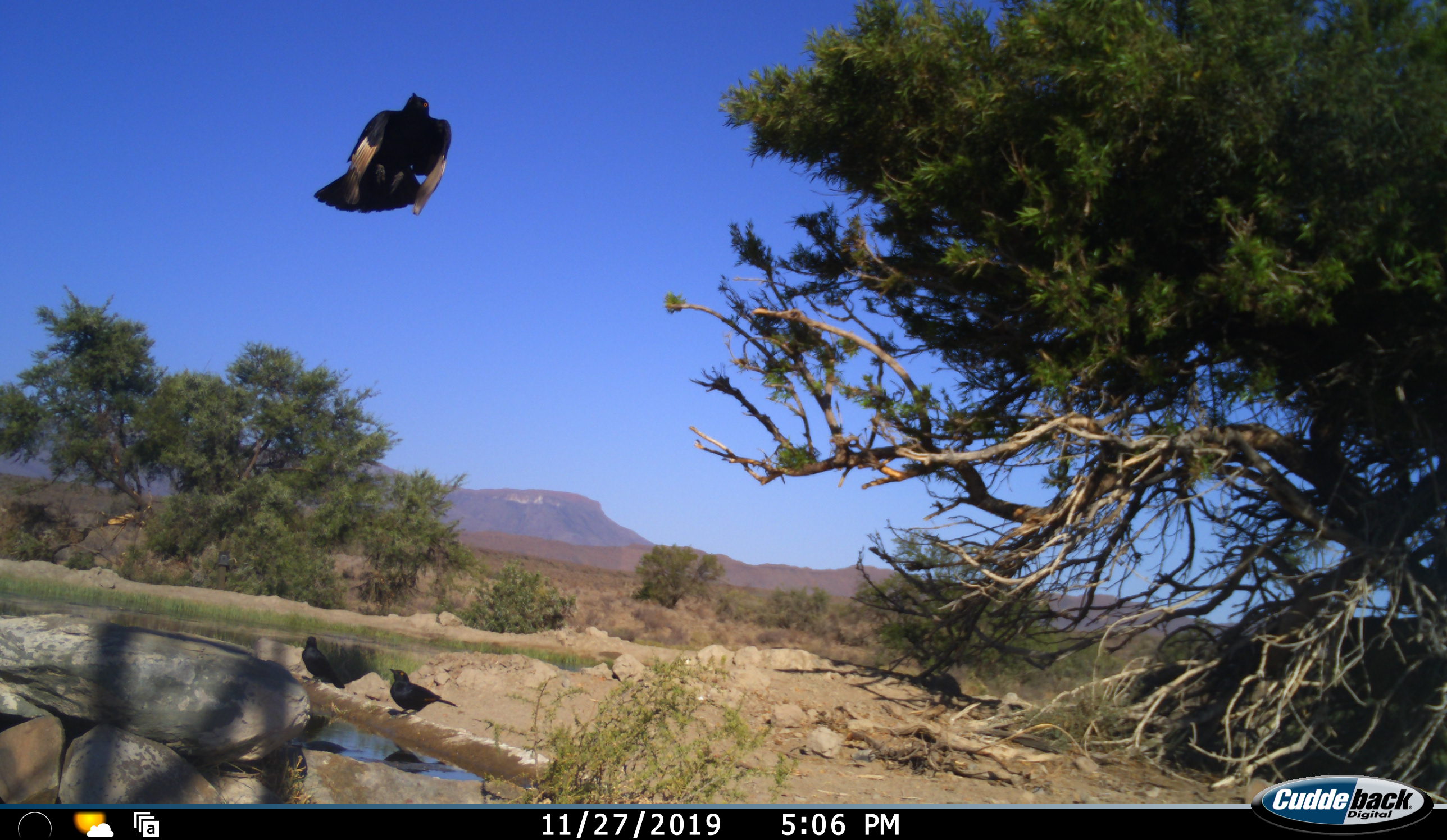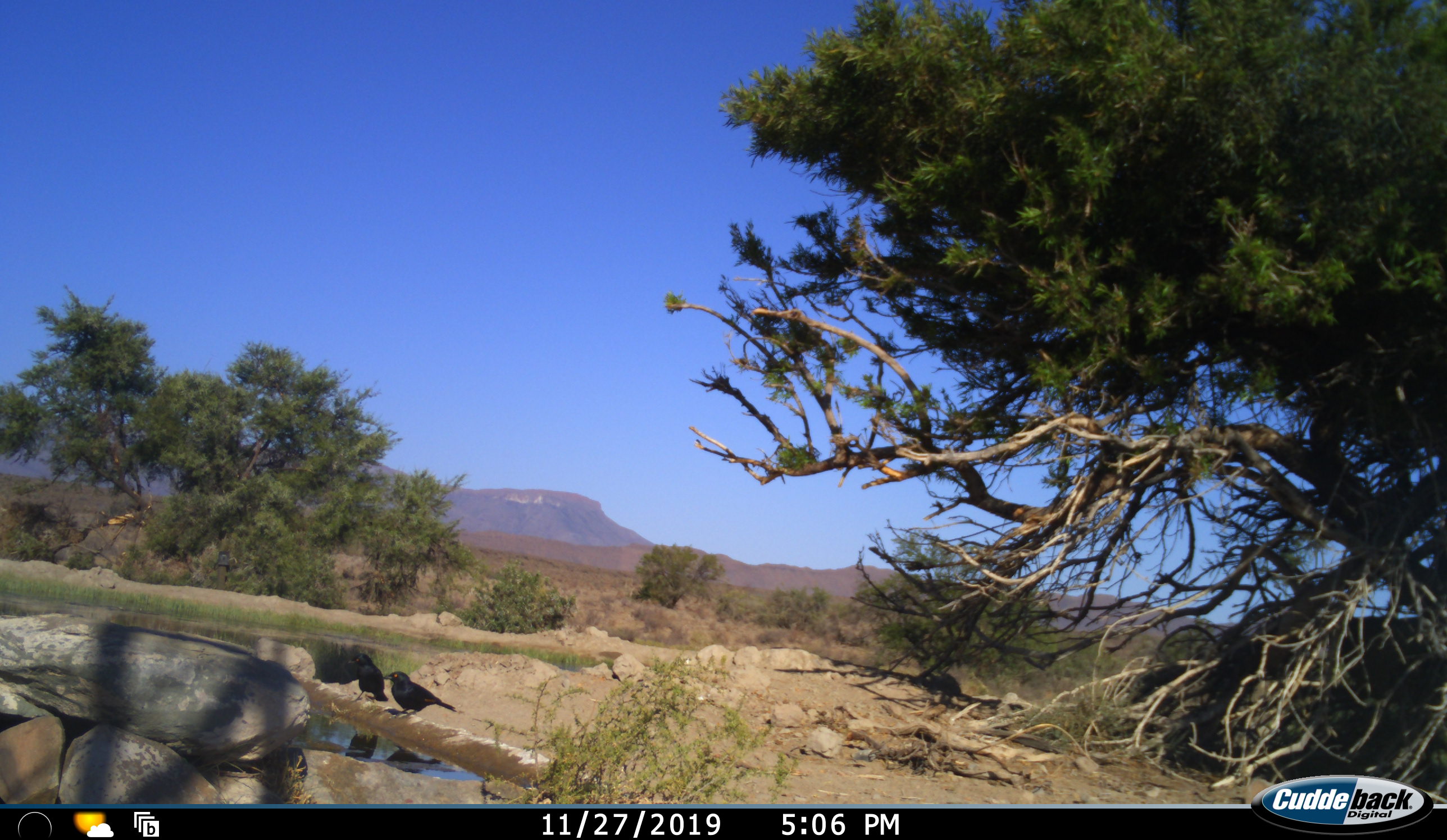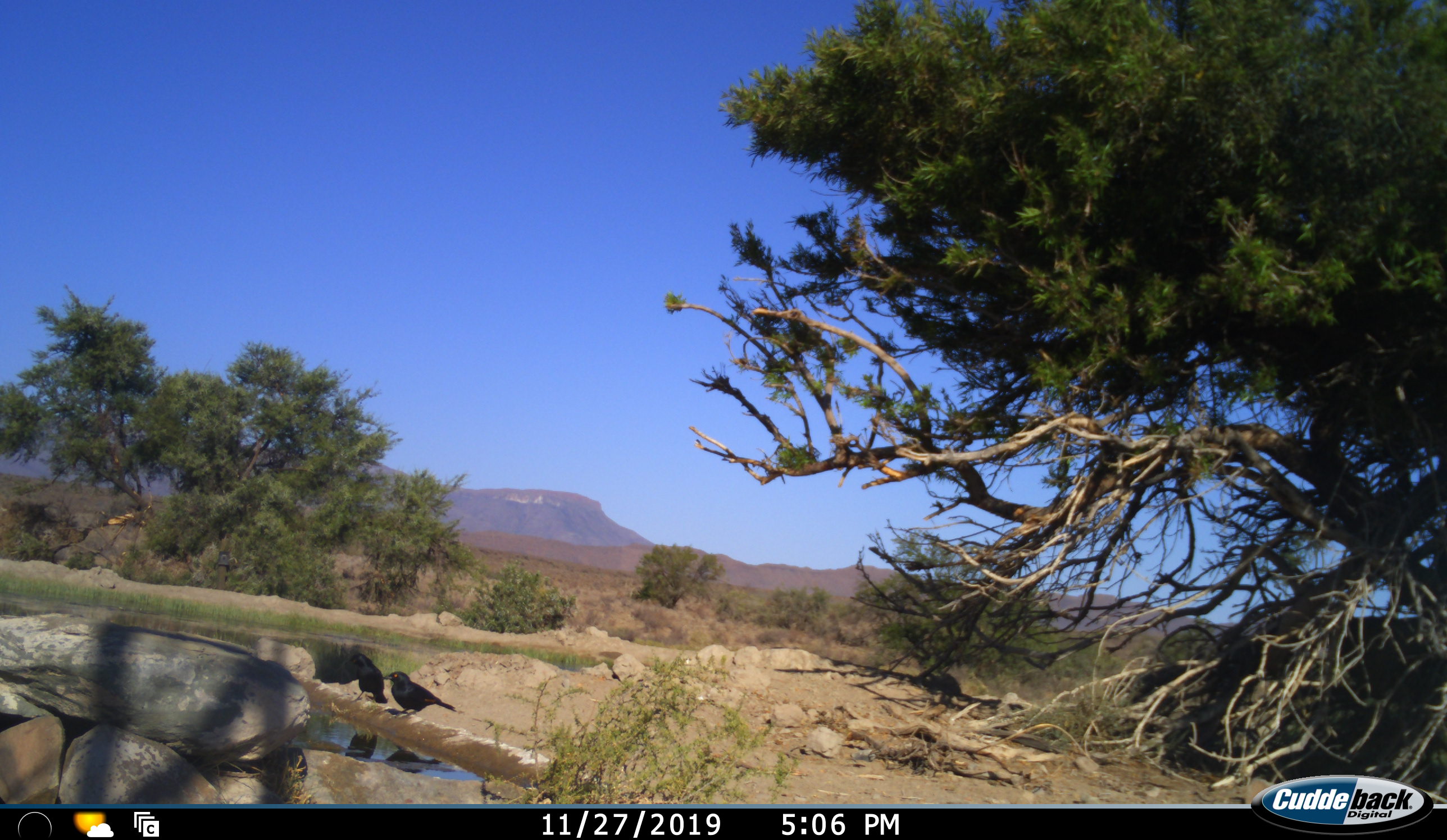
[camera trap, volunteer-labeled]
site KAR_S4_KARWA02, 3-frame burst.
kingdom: Animalia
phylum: Chordata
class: Aves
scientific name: Aves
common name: bird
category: birdother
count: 3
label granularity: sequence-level